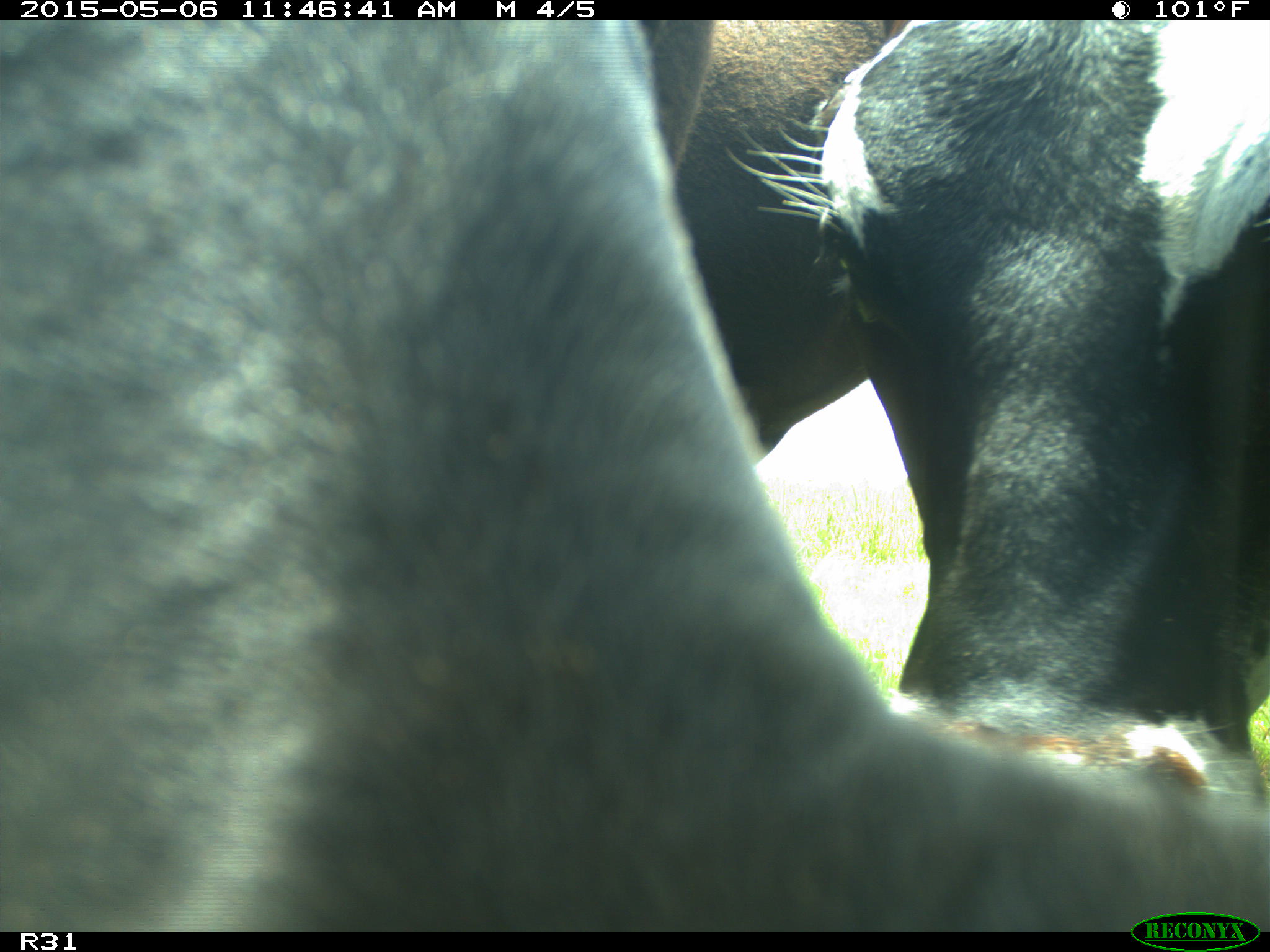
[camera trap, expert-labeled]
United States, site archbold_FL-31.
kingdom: Animalia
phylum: Chordata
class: Mammalia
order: Artiodactyla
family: Bovidae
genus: Bos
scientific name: Bos taurus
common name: domestic cow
Bos taurus (domestic cow).